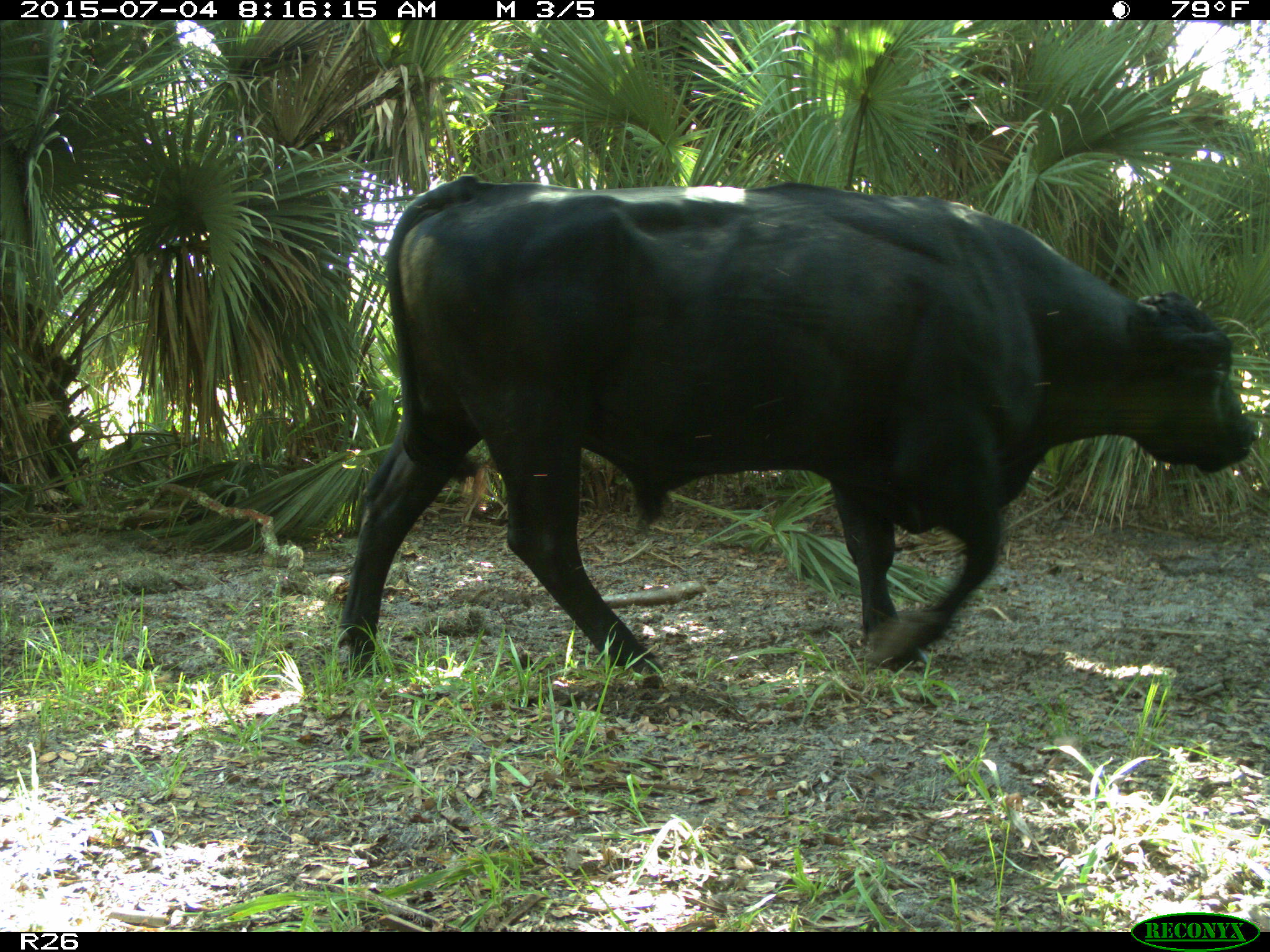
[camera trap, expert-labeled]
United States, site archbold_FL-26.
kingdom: Animalia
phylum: Chordata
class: Mammalia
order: Artiodactyla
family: Bovidae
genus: Bos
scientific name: Bos taurus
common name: domestic cow